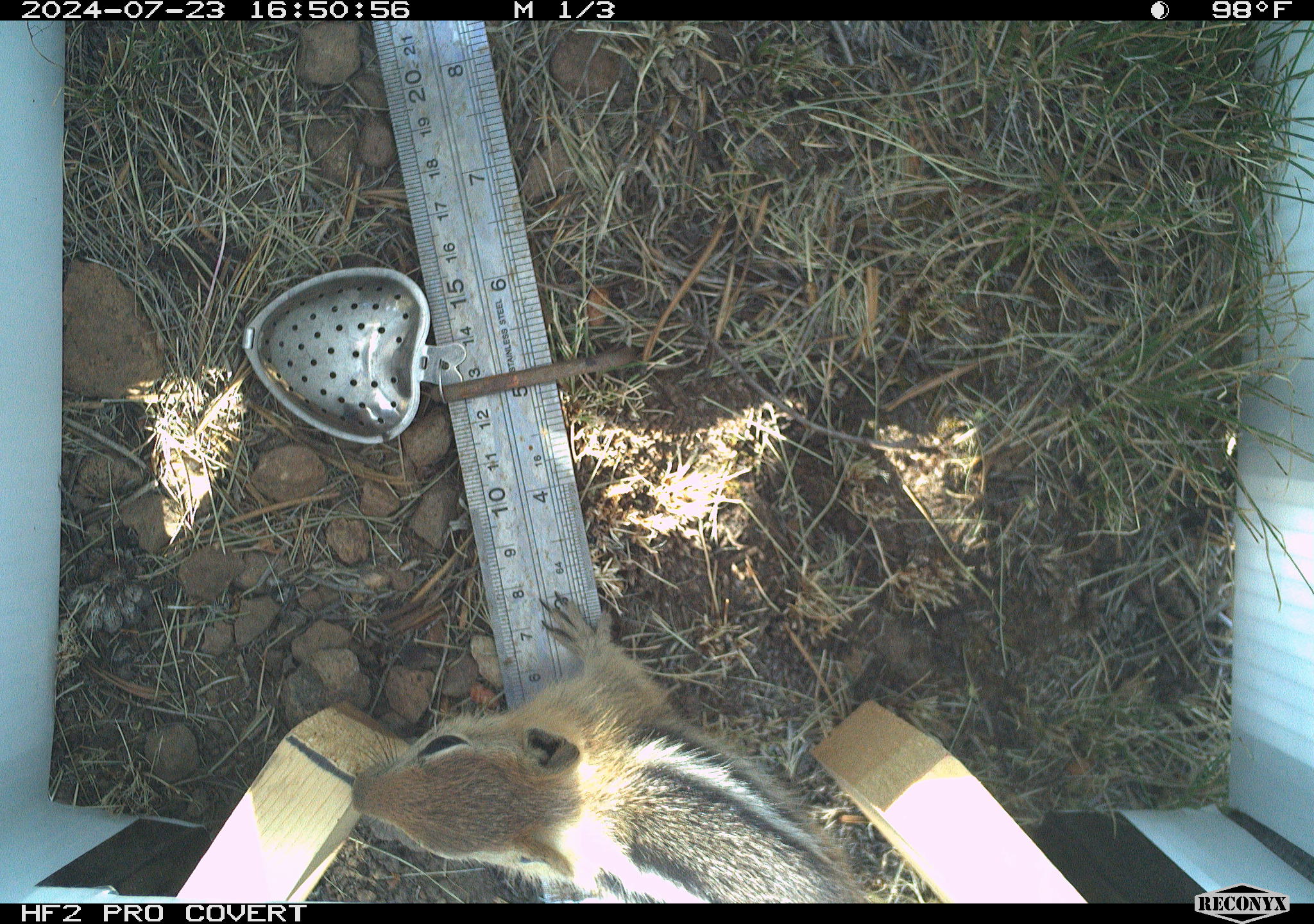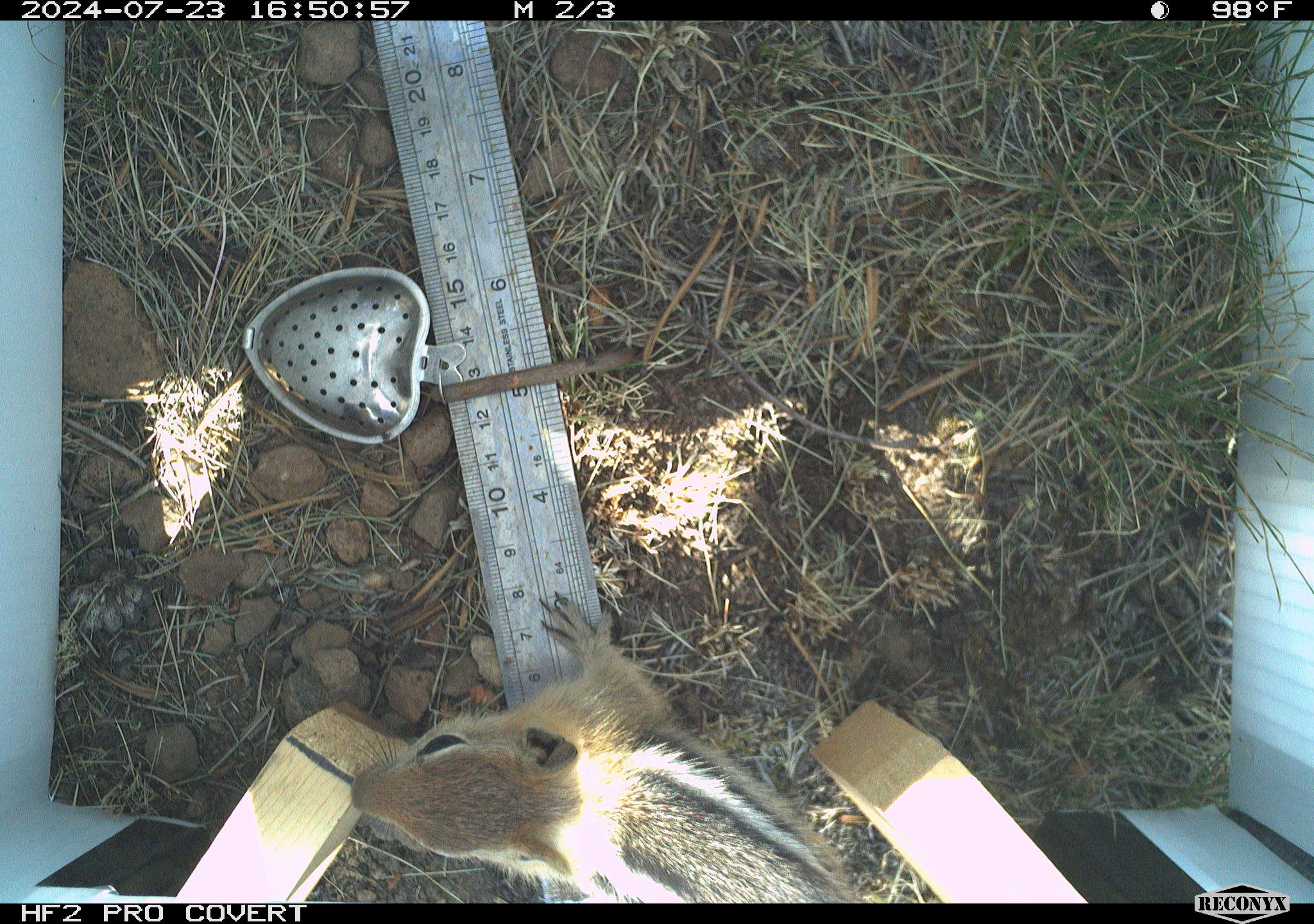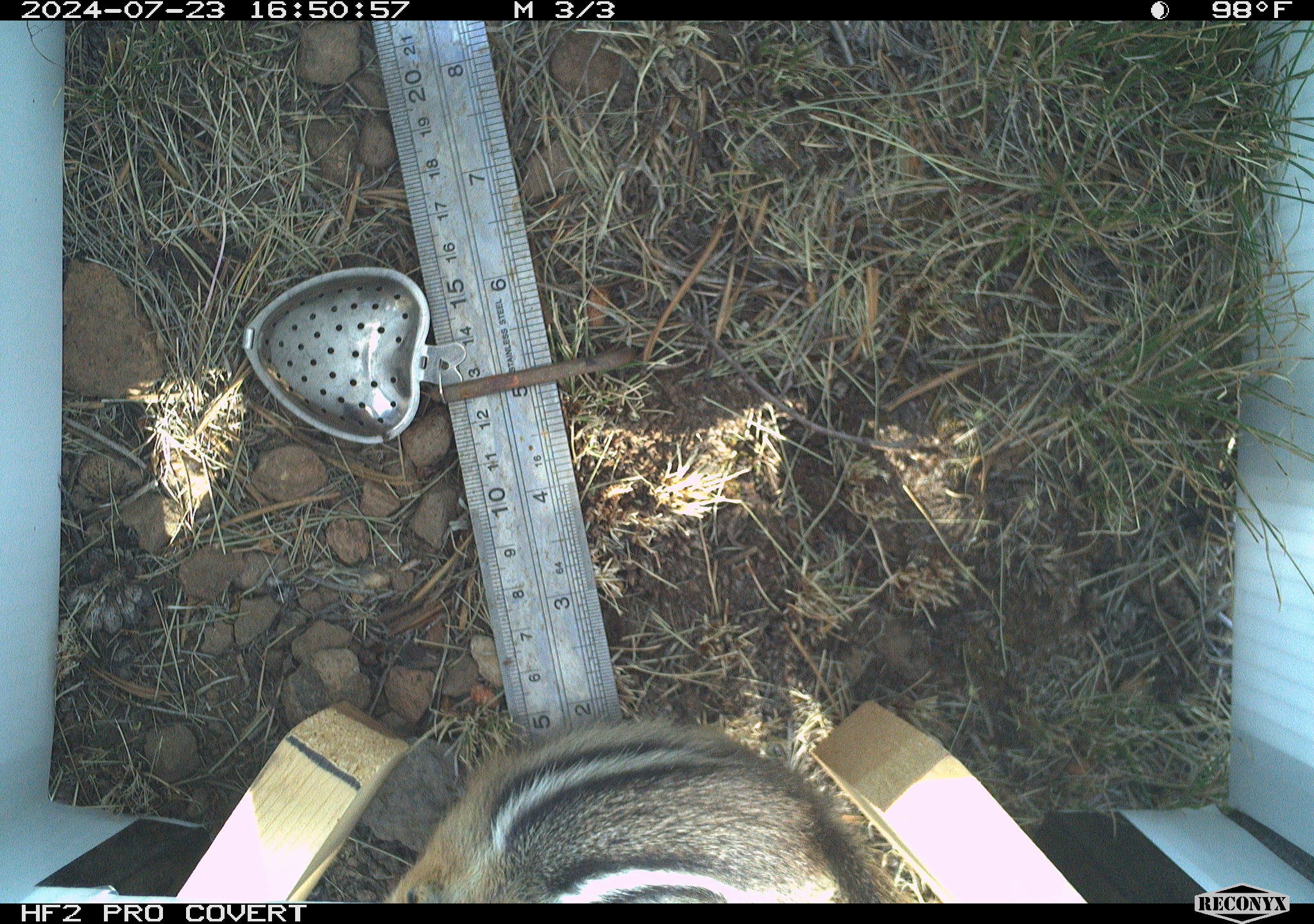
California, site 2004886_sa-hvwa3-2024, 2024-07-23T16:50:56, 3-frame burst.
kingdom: Animalia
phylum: Chordata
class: Mammalia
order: Rodentia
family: Sciuridae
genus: Callospermophilus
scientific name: Callospermophilus lateralis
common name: golden mantled ground squirrel